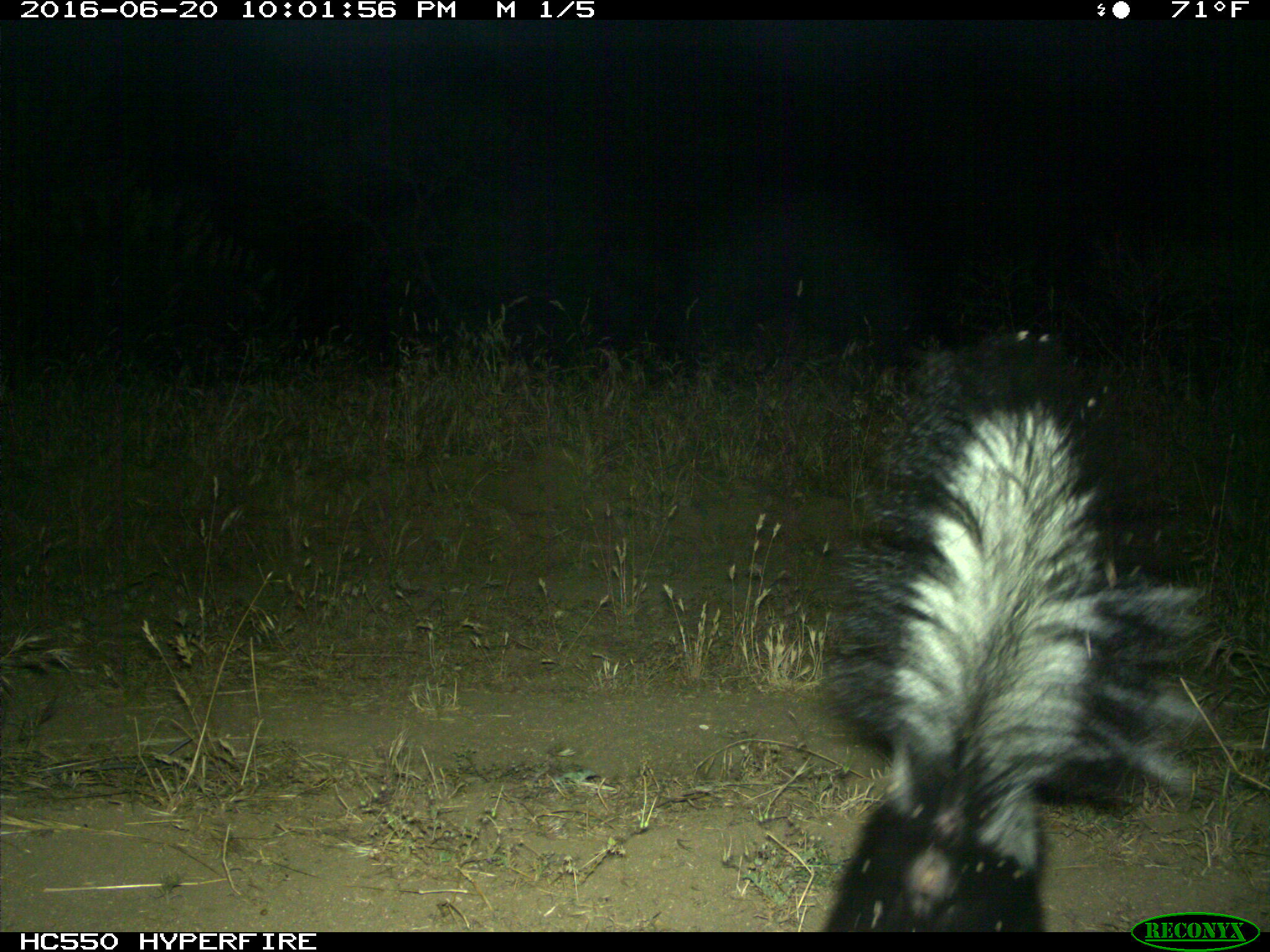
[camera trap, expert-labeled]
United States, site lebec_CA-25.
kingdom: Animalia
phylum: Chordata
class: Mammalia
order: Carnivora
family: Mephitidae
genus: Mephitis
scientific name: Mephitis mephitis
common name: striped skunk